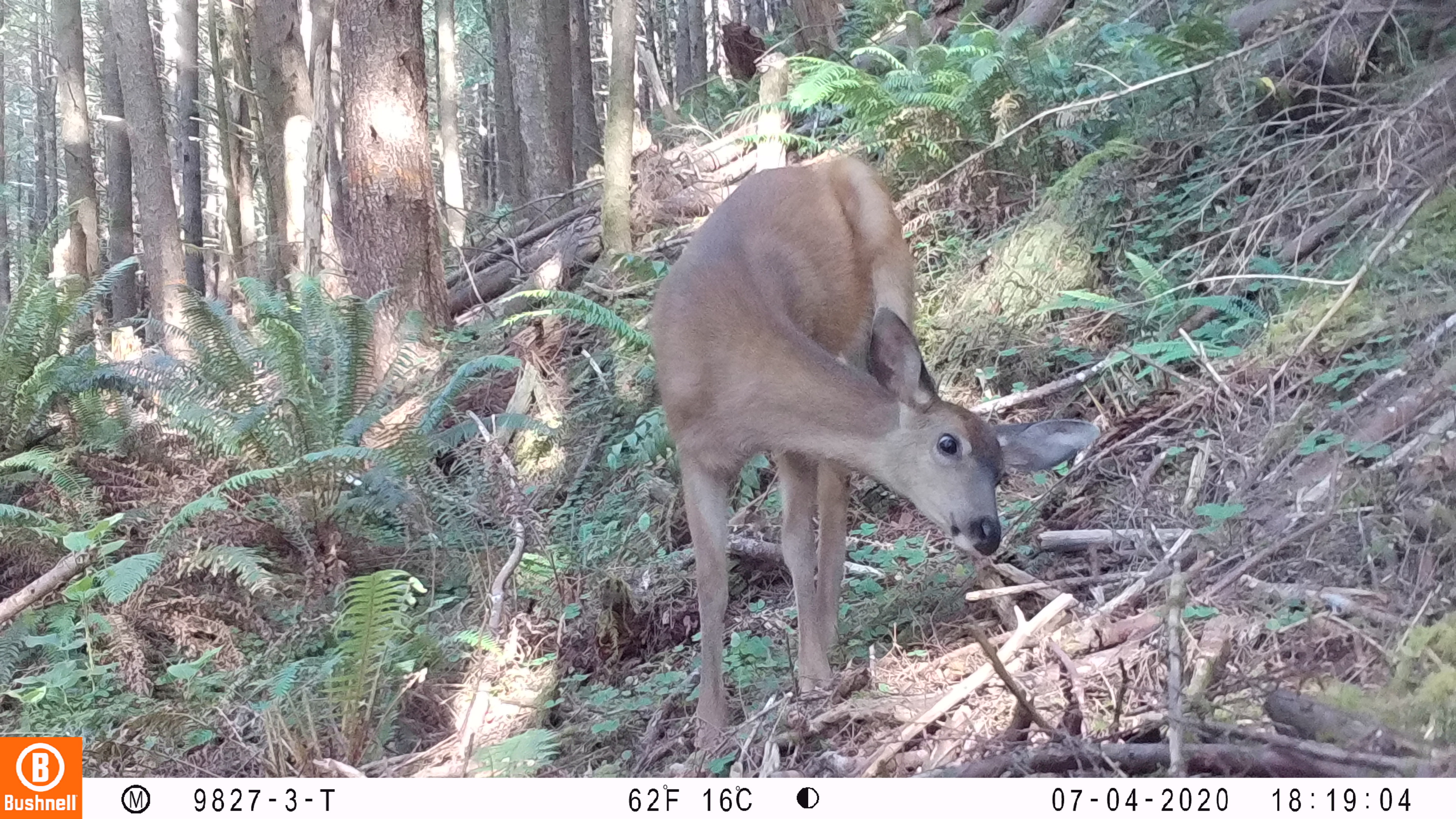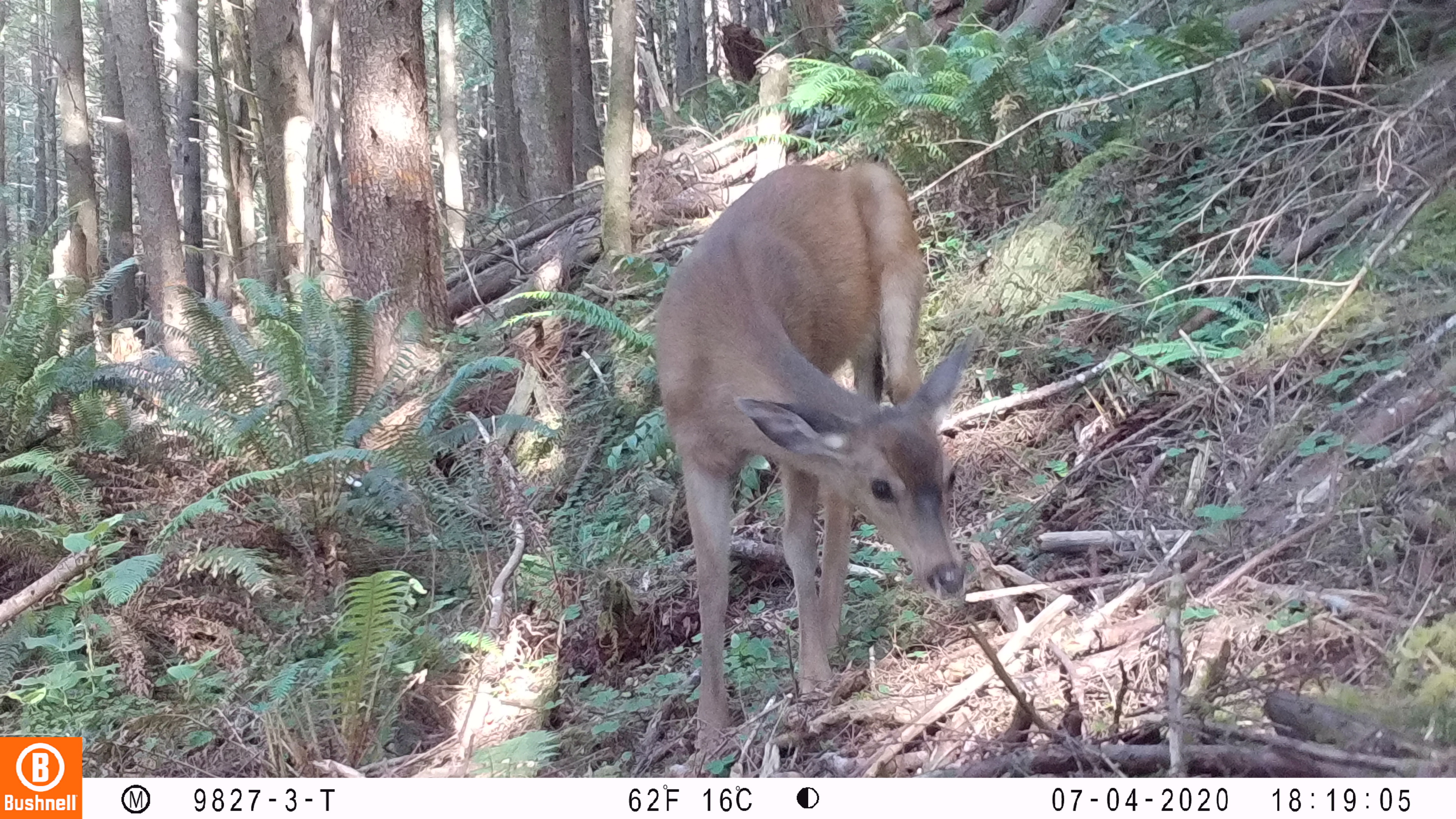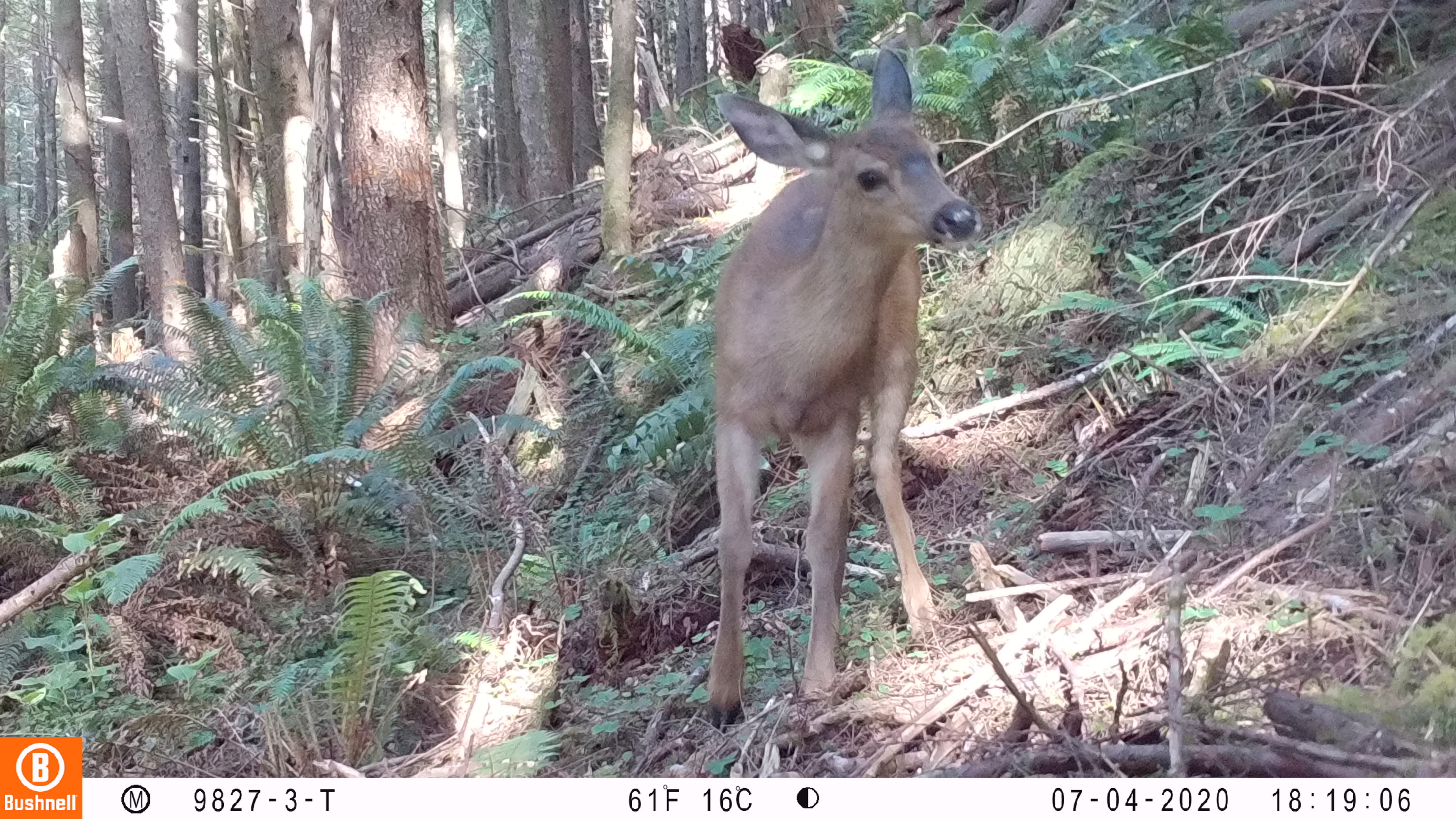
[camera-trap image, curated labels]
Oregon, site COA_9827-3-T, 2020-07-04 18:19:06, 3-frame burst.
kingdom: Animalia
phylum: Chordata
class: Mammalia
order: Artiodactyla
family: Cervidae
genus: Odocoileus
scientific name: Odocoileus hemionus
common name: black-tailed deer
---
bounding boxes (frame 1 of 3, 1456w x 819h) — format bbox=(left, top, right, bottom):
black-tailed deer: bbox=(641, 126, 1098, 763)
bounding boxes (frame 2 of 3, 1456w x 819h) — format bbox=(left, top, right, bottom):
black-tailed deer: bbox=(651, 137, 982, 765)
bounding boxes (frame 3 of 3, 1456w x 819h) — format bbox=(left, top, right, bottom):
black-tailed deer: bbox=(675, 33, 981, 736)